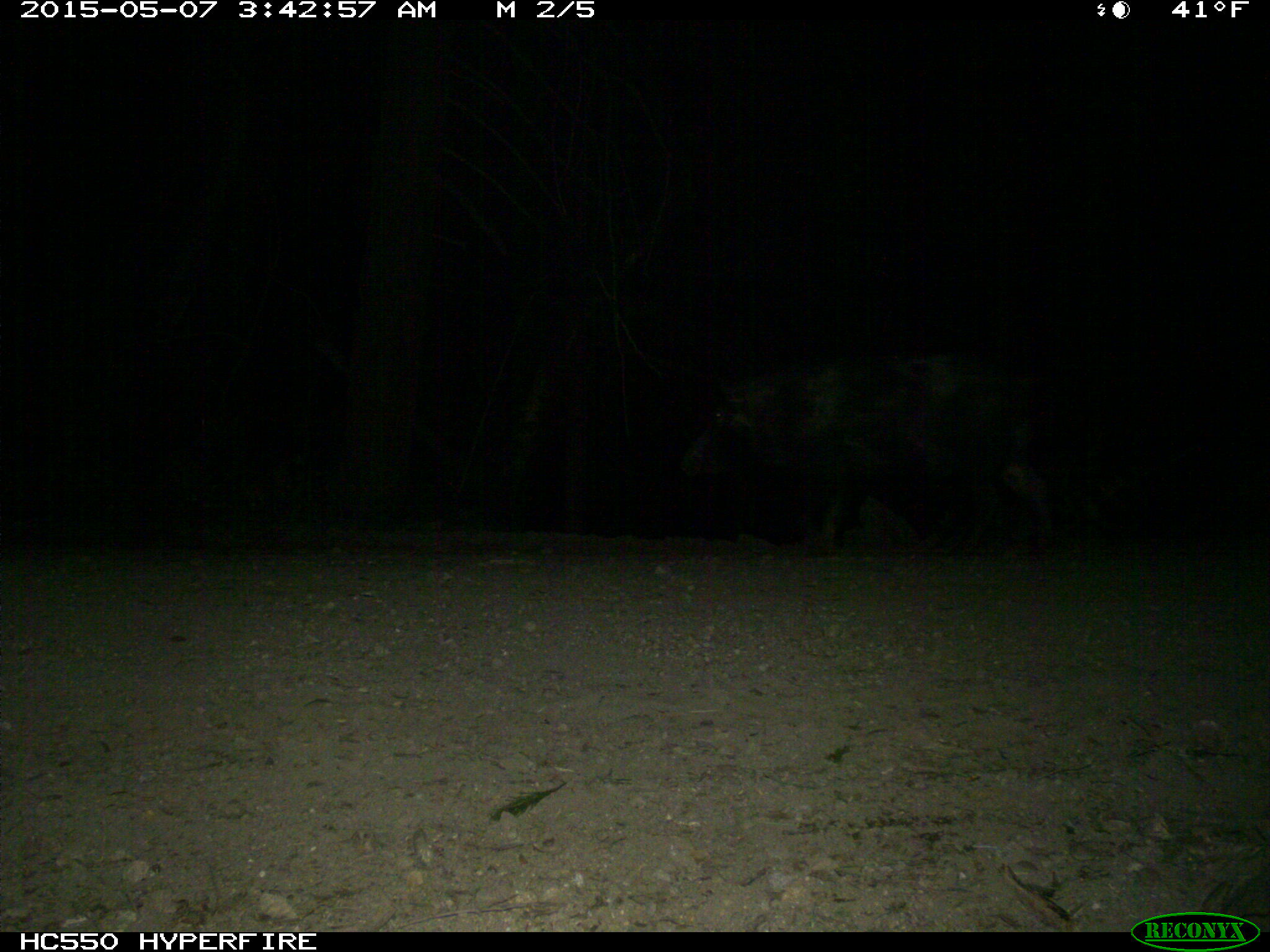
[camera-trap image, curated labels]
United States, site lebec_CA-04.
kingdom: Animalia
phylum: Chordata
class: Mammalia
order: Artiodactyla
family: Suidae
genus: Sus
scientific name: Sus scrofa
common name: wild boar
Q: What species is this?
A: Sus scrofa (wild boar).